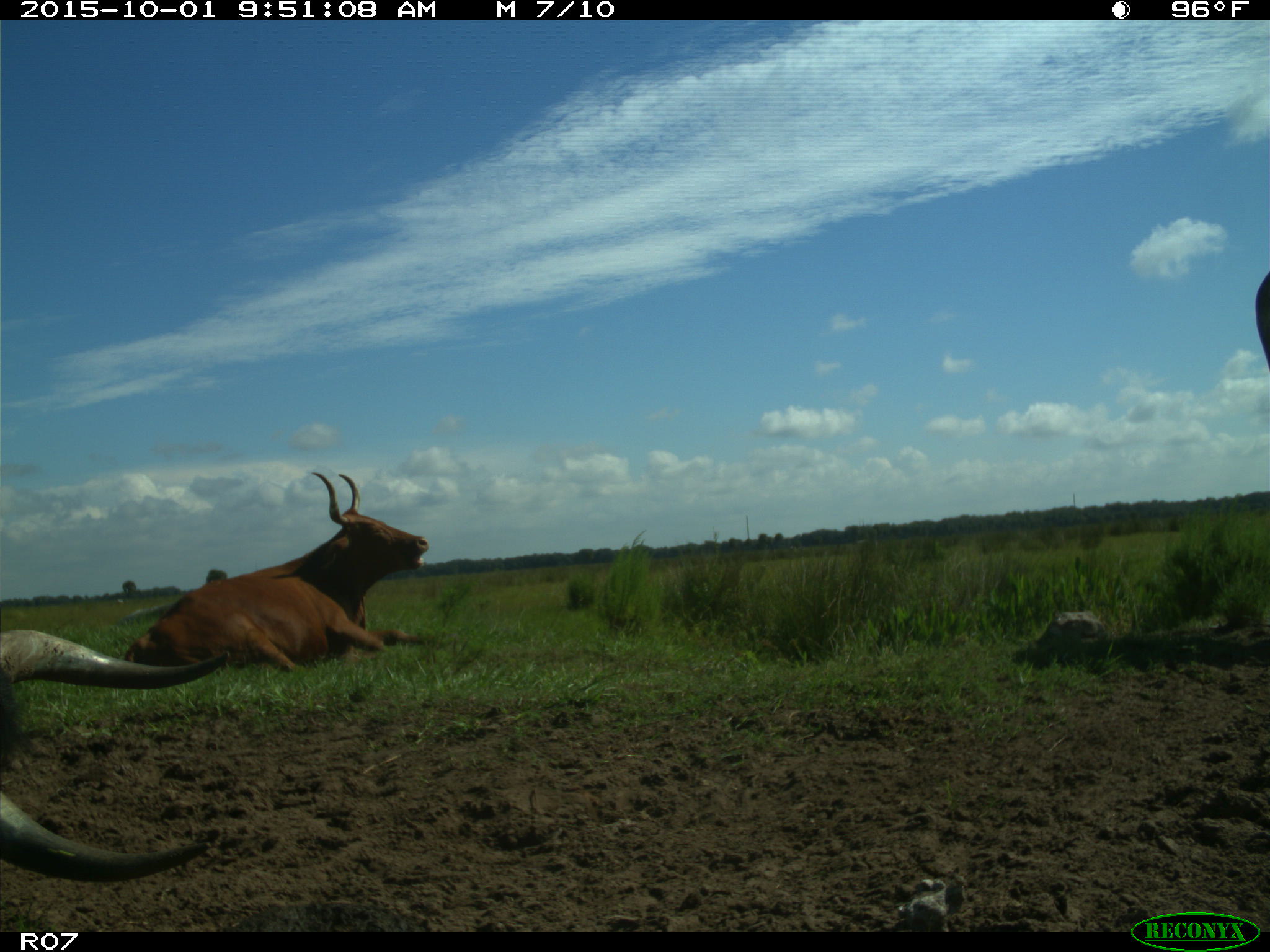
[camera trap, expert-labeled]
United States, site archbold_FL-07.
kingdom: Animalia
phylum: Chordata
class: Mammalia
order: Artiodactyla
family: Bovidae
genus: Bos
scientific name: Bos taurus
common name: domestic cow